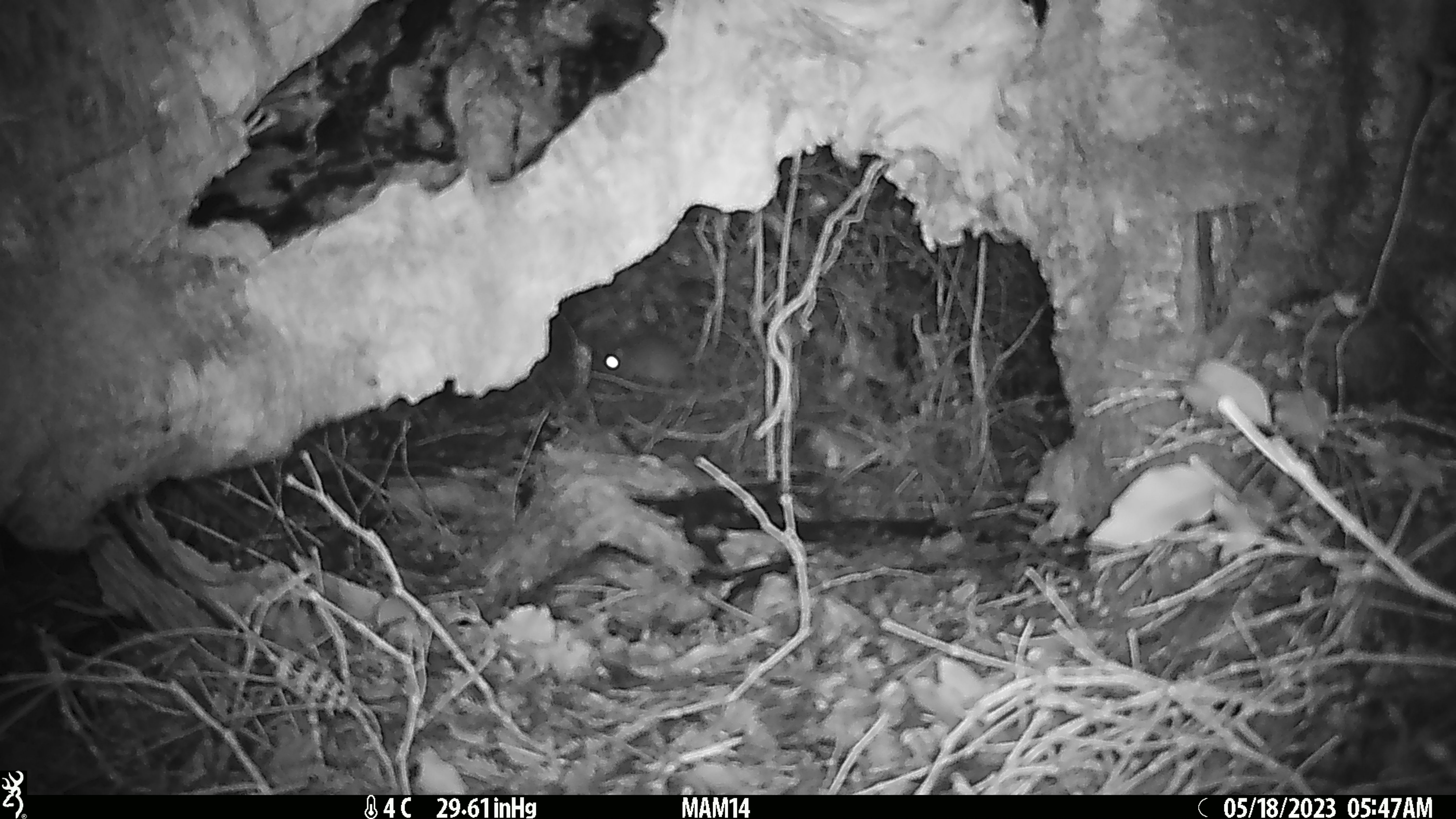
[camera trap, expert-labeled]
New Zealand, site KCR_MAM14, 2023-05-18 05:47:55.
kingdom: Animalia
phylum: Chordata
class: Mammalia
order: Rodentia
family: Muridae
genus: Rattus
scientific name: Rattus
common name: rat